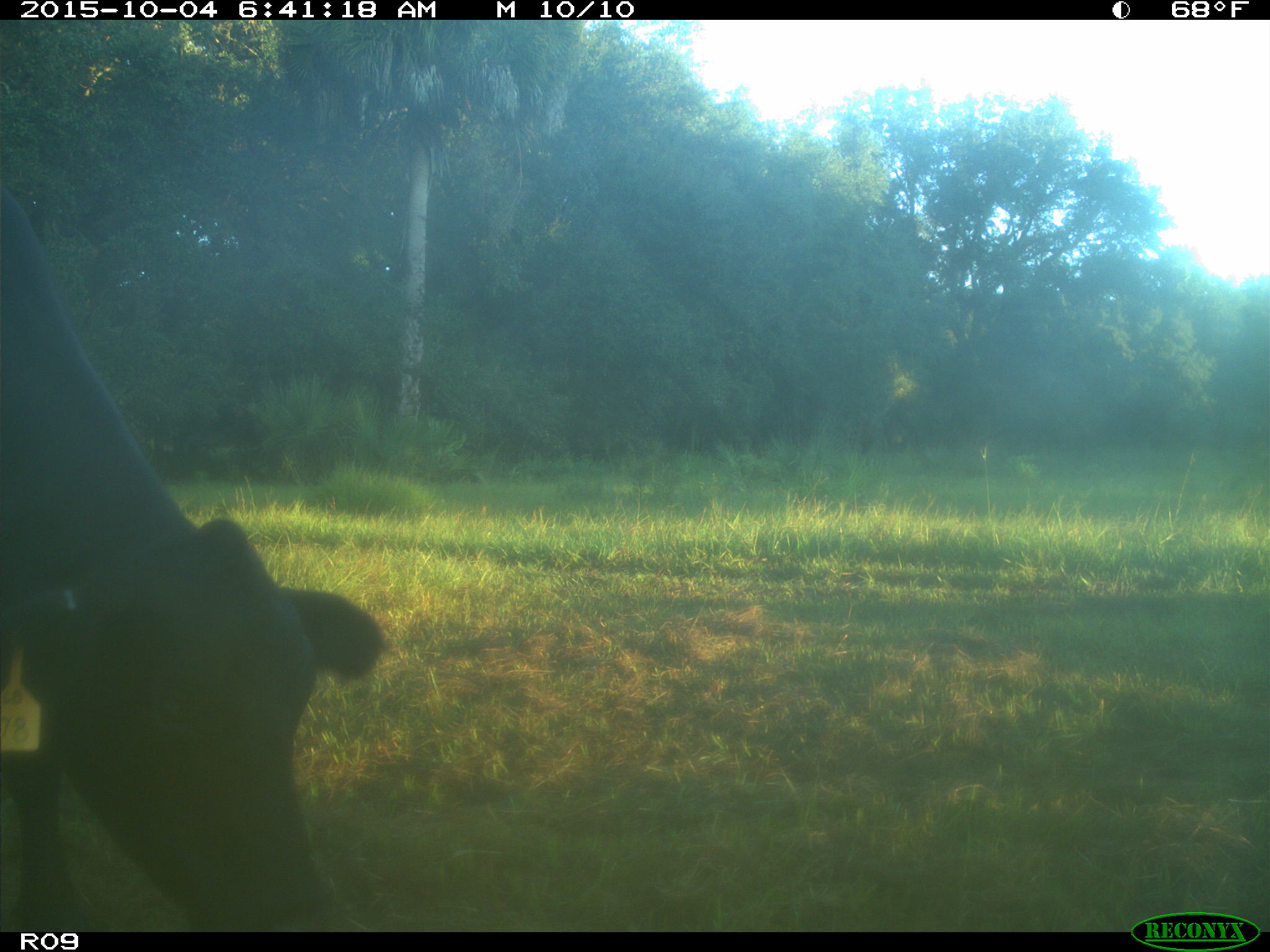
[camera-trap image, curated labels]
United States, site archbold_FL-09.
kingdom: Animalia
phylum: Chordata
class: Mammalia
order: Artiodactyla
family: Bovidae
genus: Bos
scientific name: Bos taurus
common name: domestic cow